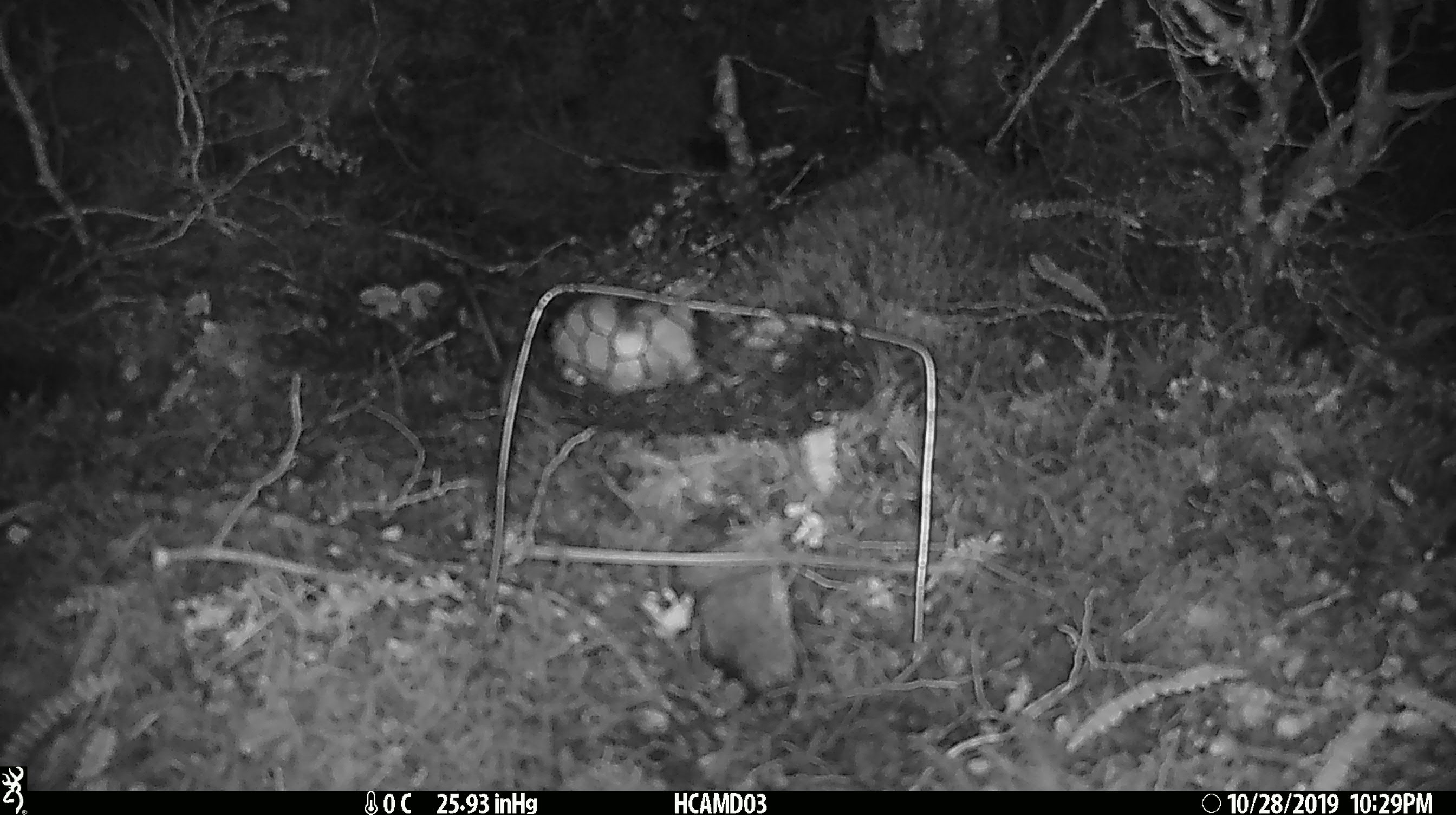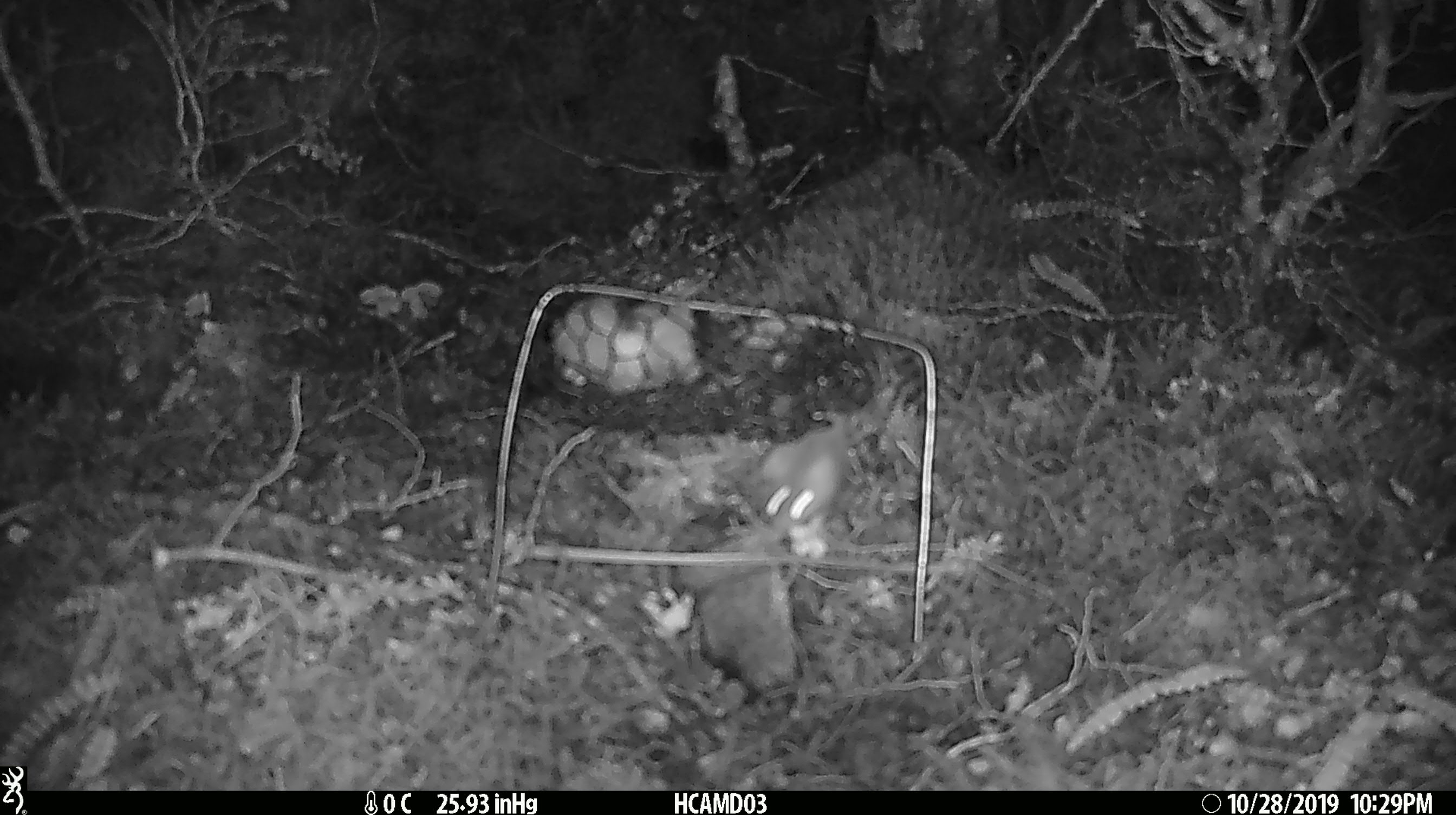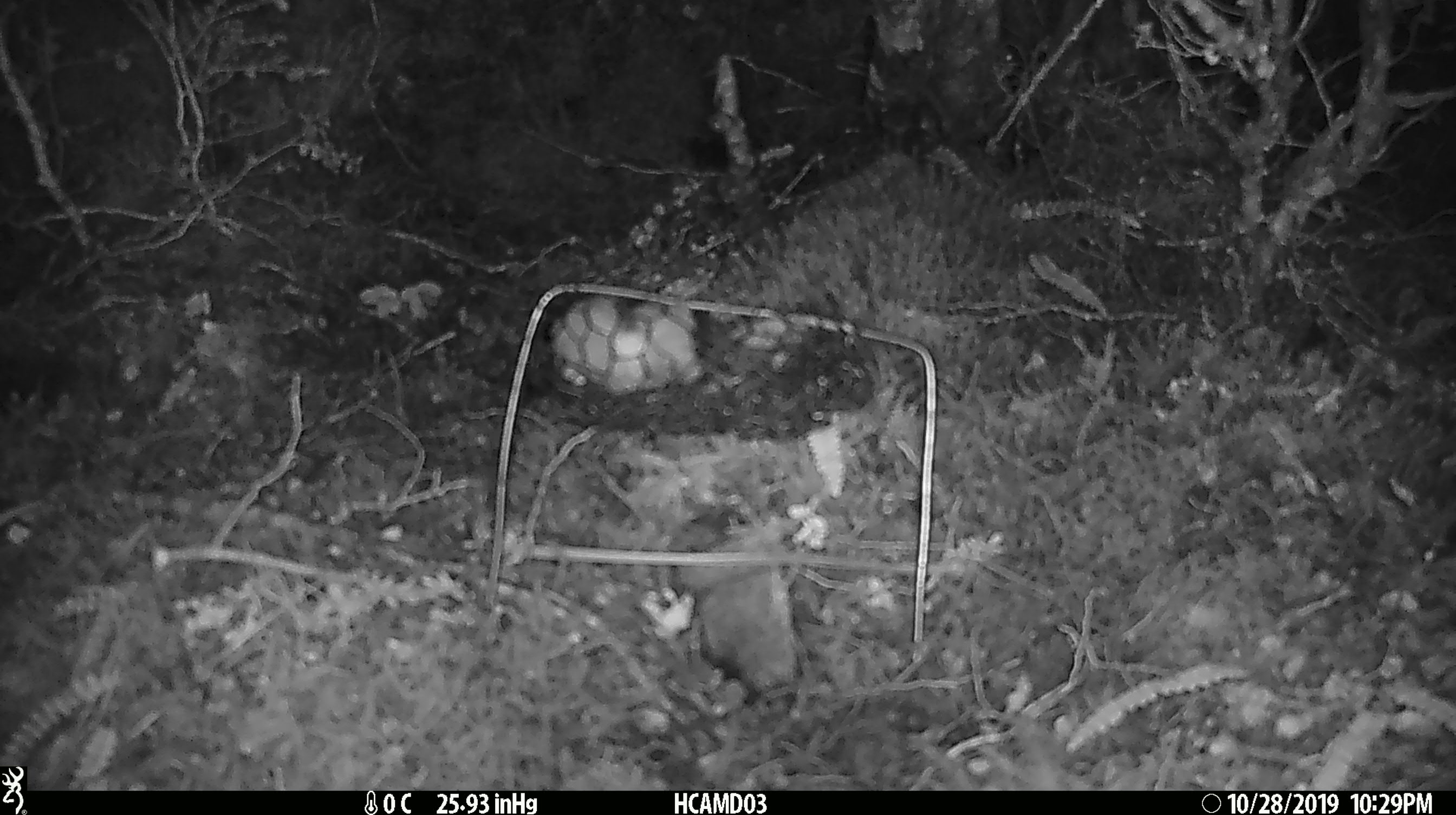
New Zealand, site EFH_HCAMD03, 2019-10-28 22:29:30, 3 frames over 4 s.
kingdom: Animalia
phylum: Chordata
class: Mammalia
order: Rodentia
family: Muridae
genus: Mus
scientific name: Mus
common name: mouse